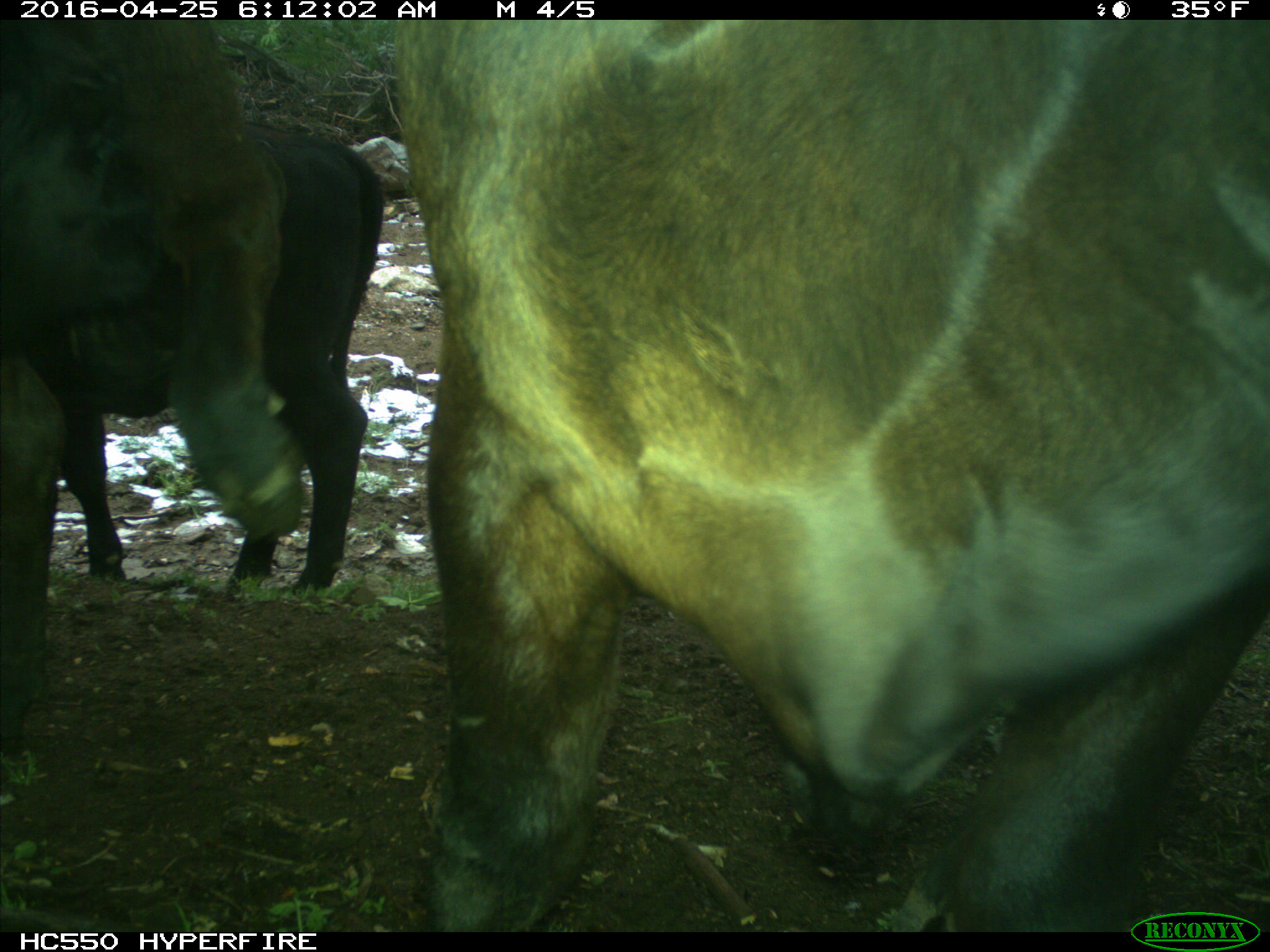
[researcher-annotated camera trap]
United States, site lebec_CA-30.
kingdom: Animalia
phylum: Chordata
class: Mammalia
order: Artiodactyla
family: Bovidae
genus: Bos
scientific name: Bos taurus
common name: domestic cow